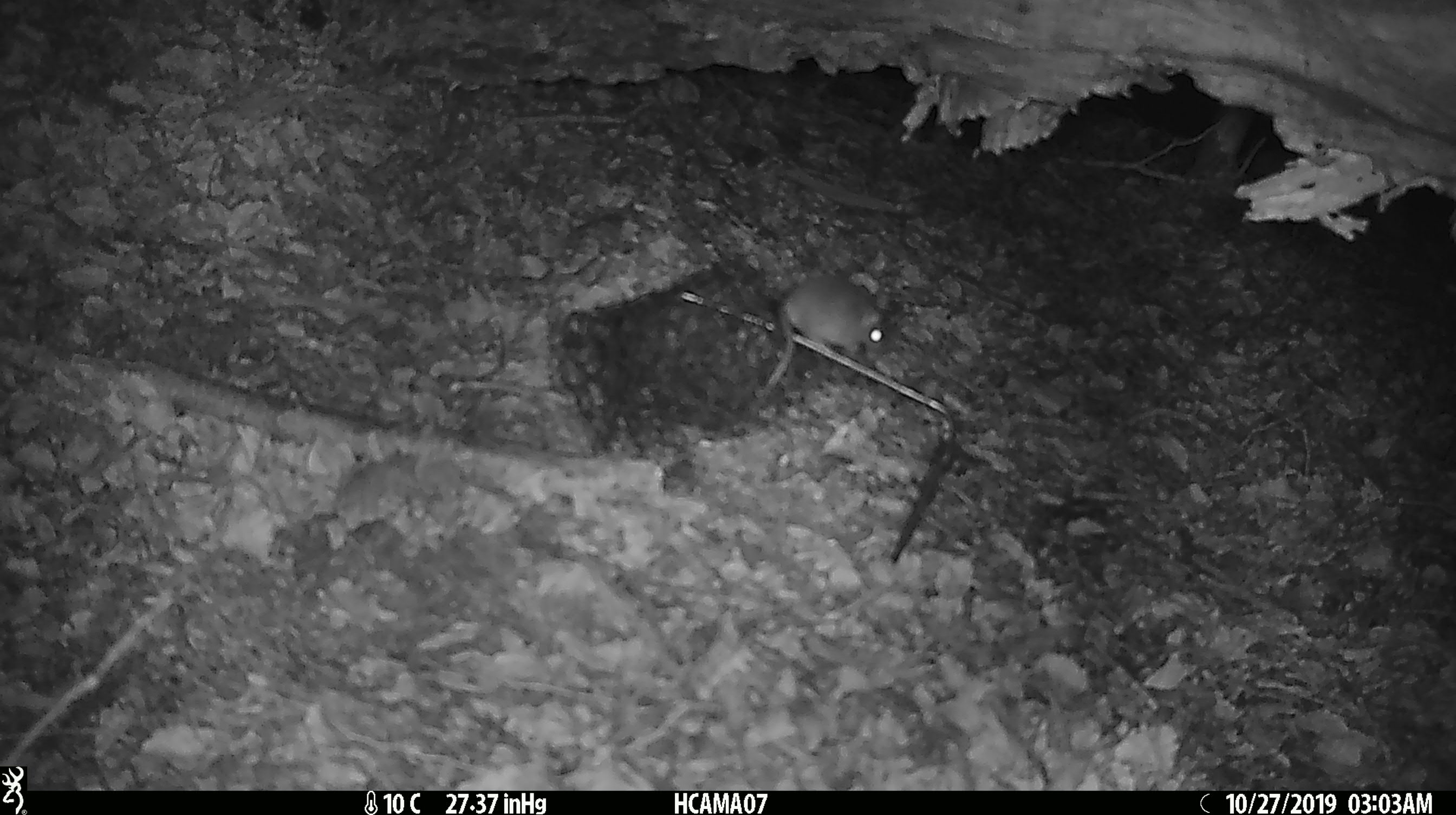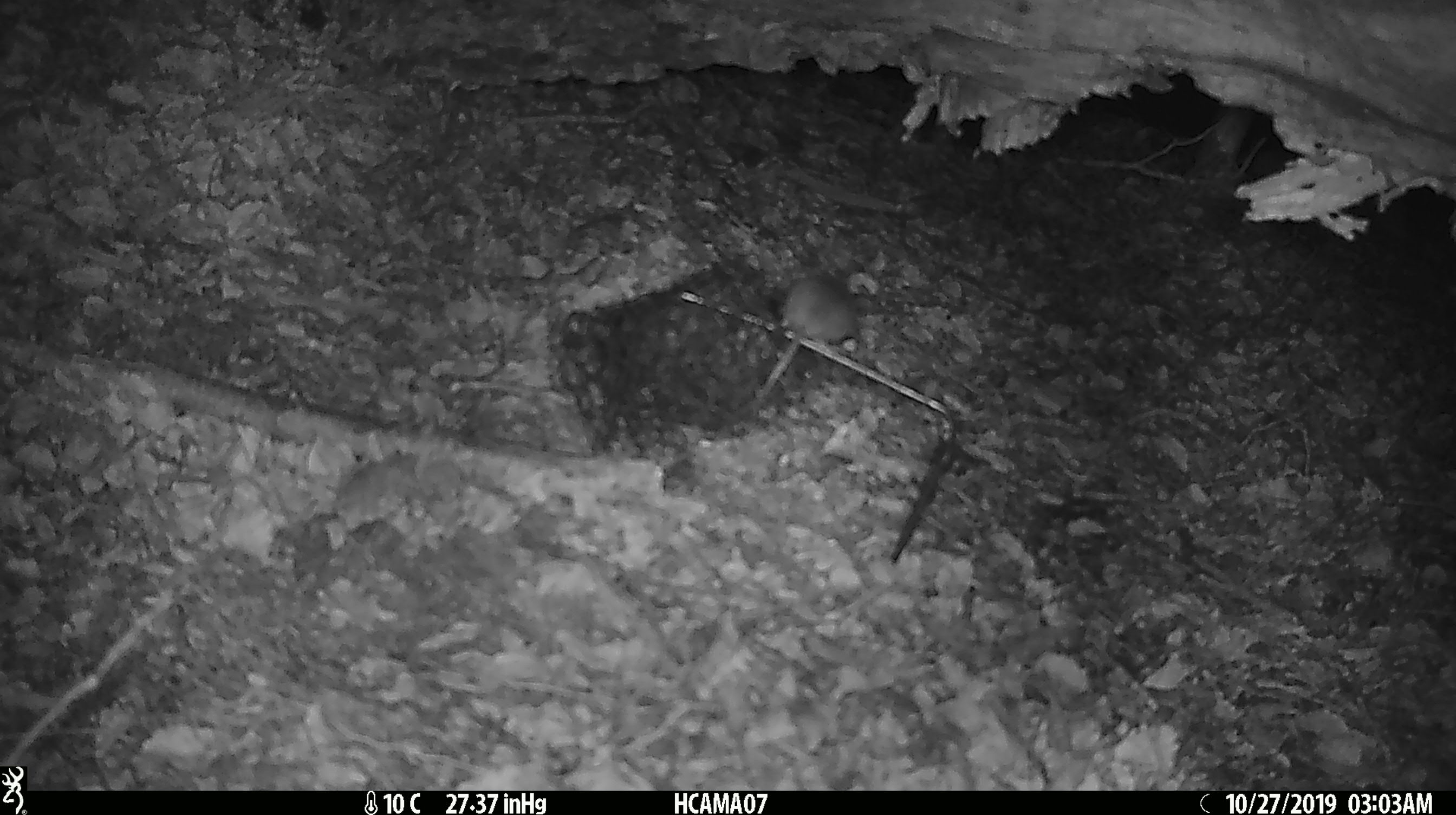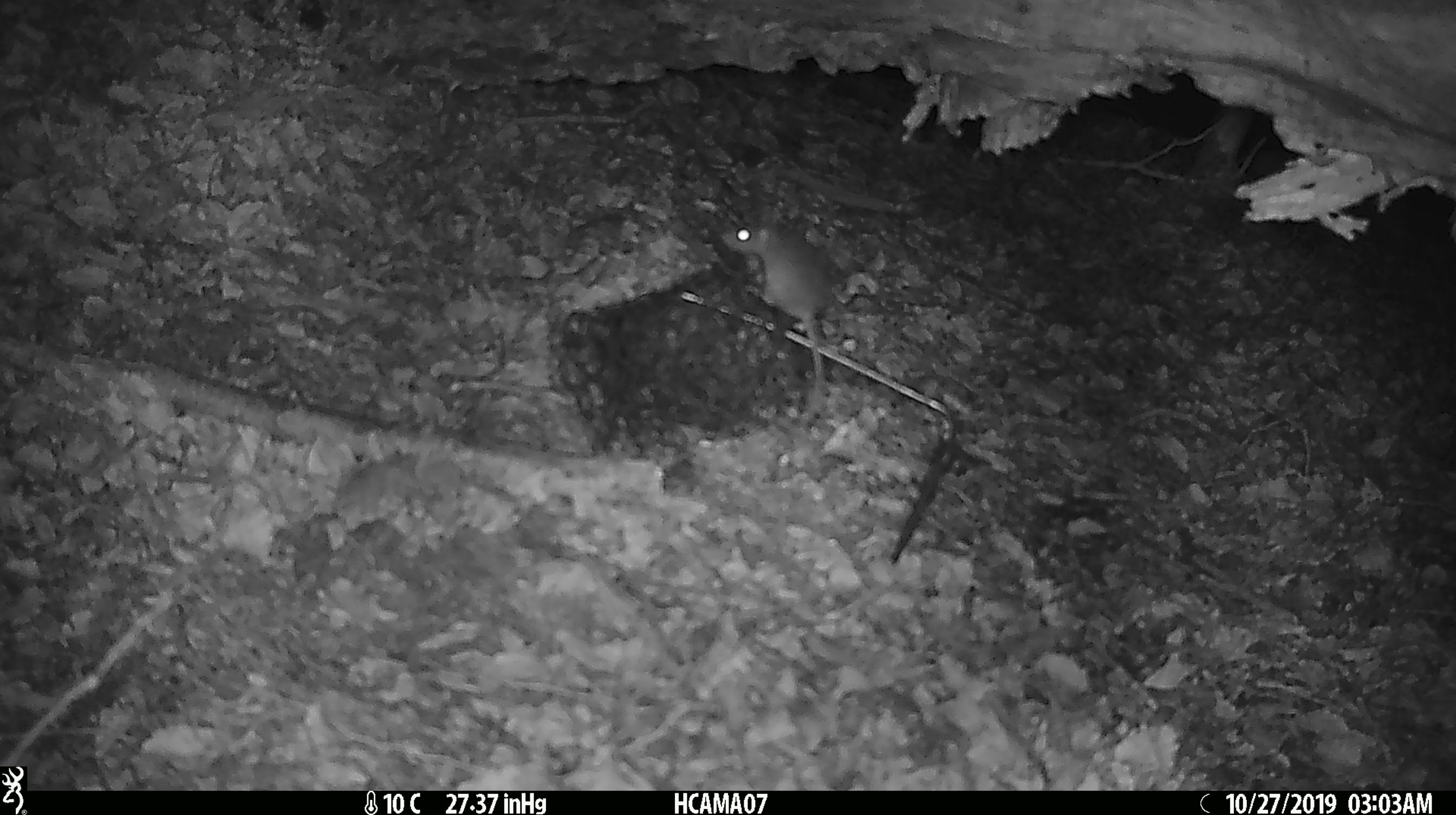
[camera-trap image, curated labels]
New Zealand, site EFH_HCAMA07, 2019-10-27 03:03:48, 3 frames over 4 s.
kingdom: Animalia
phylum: Chordata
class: Mammalia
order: Rodentia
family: Muridae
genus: Mus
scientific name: Mus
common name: mouse